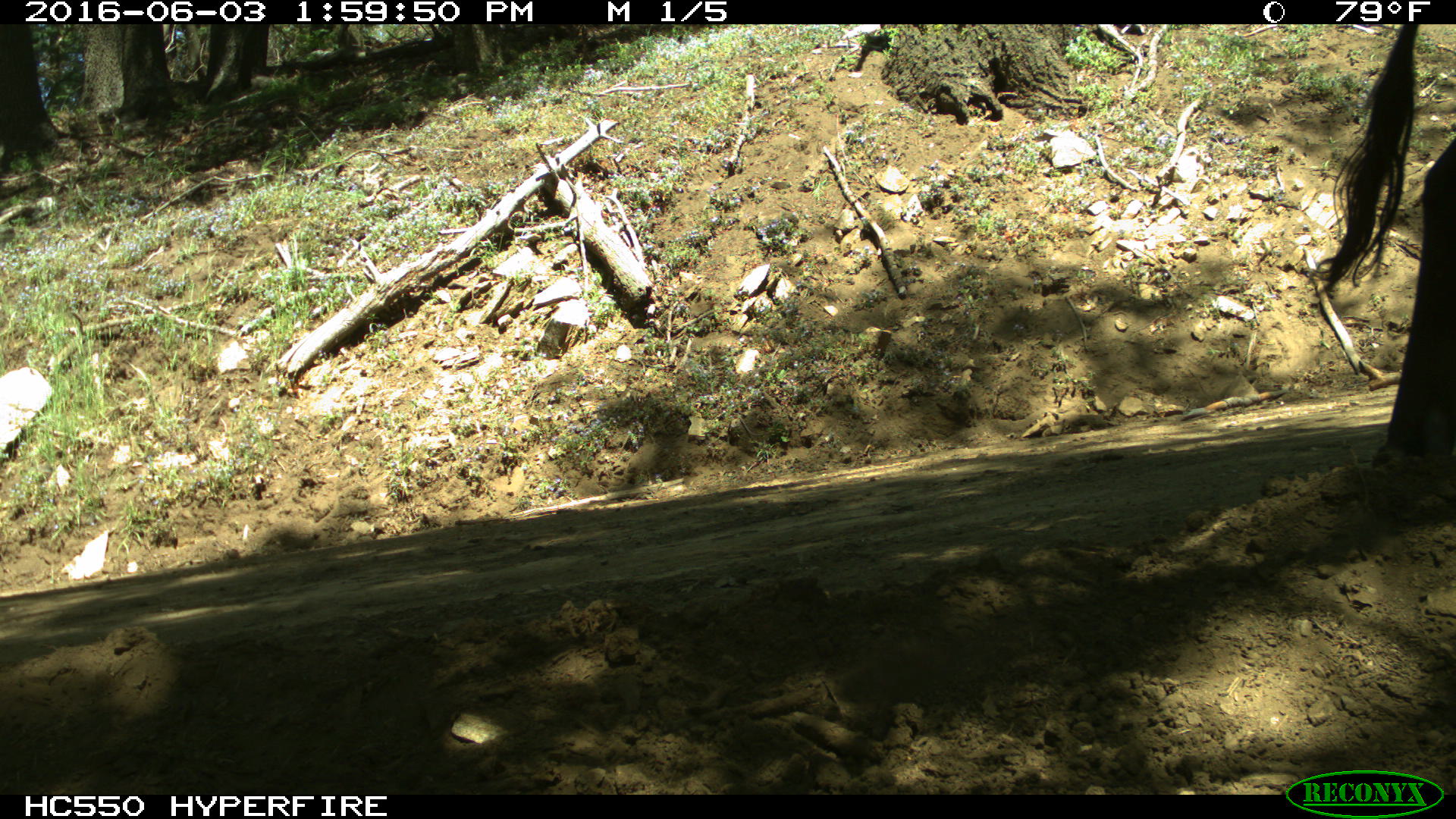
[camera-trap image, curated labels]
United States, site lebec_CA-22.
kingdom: Animalia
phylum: Chordata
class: Mammalia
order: Artiodactyla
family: Bovidae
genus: Bos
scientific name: Bos taurus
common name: domestic cow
Bos taurus (domestic cow).